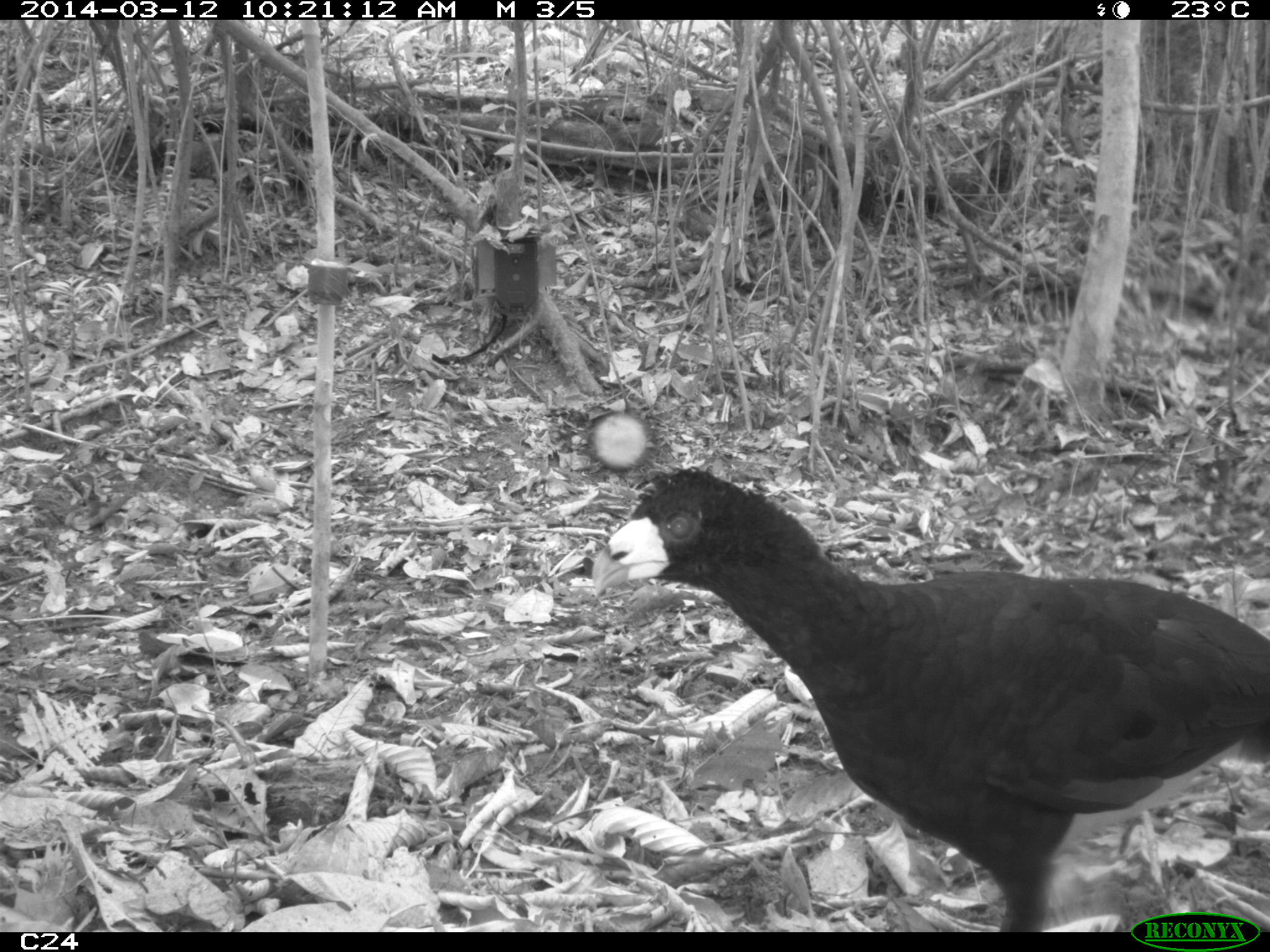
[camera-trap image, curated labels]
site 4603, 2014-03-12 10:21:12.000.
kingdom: Animalia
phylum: Chordata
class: Aves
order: Galliformes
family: Cracidae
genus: Crax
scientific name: Crax alector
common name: black curassow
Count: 2.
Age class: adult.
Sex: female.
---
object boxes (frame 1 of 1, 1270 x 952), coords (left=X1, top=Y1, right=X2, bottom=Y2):
crax alector: (left=583, top=468, right=1270, bottom=930)